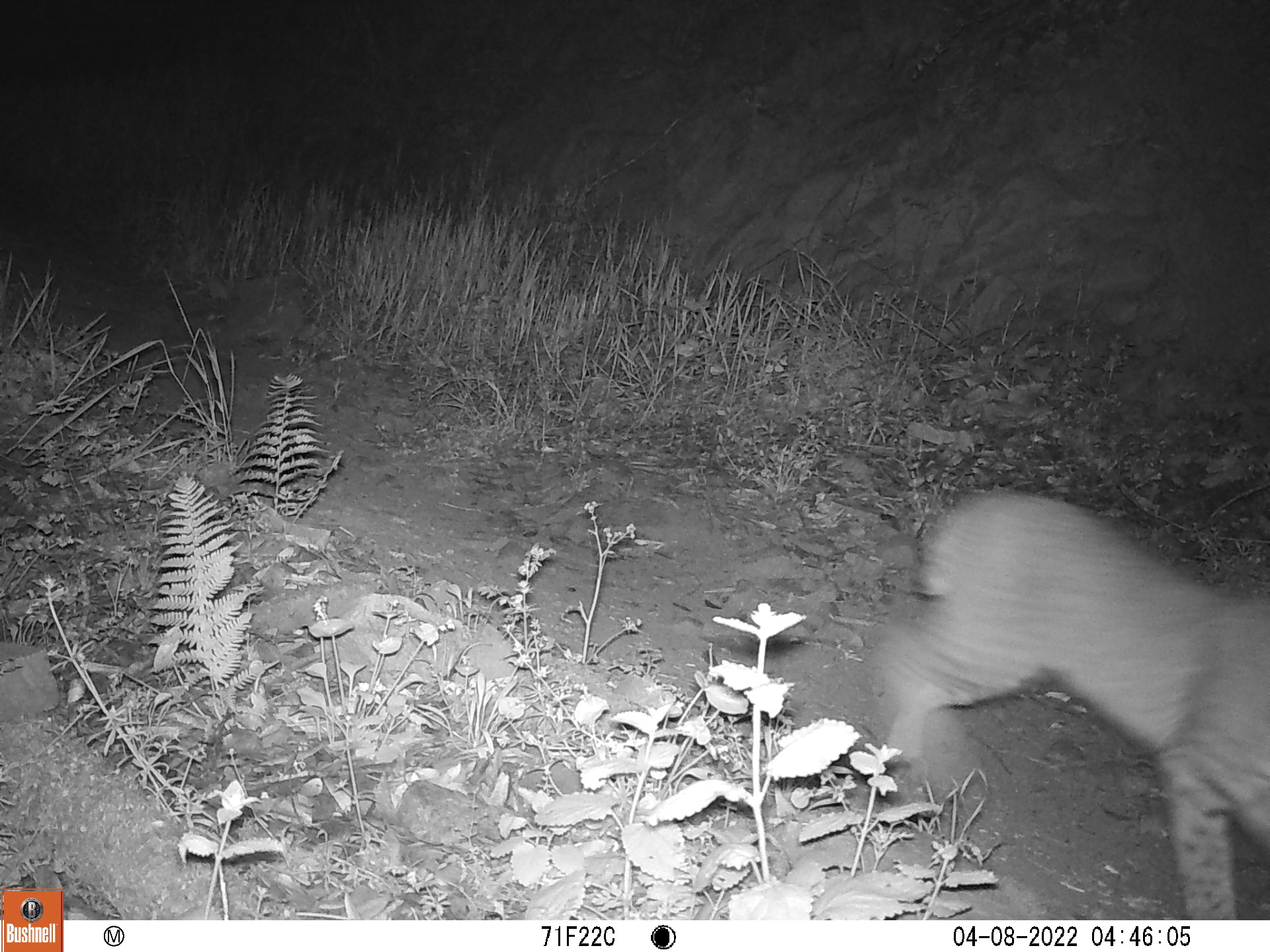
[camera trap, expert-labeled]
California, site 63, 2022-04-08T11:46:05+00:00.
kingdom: Animalia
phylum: Chordata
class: Mammalia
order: Carnivora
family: Felidae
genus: Lynx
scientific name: Lynx rufus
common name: bobcat